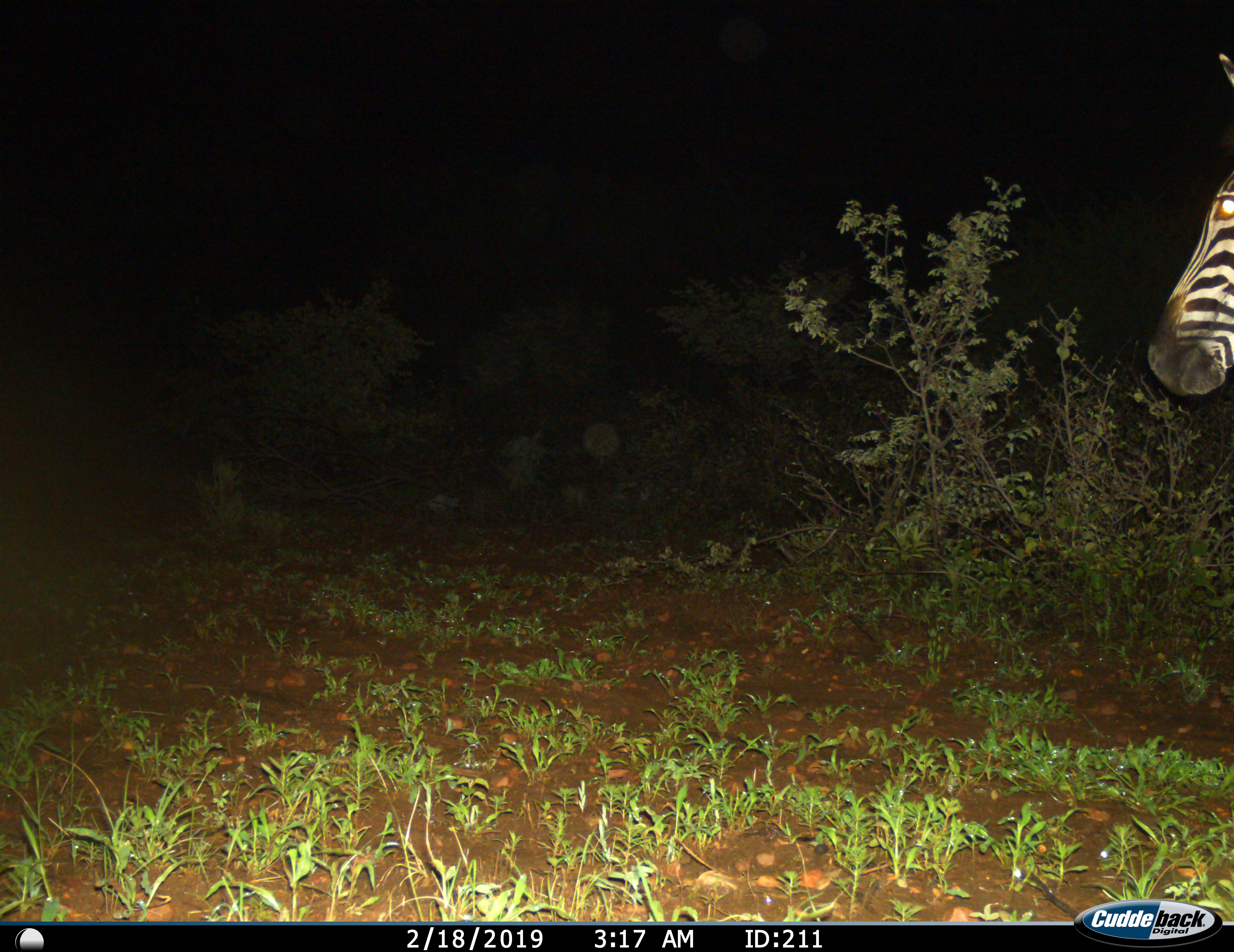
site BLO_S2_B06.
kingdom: Animalia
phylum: Chordata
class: Mammalia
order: Perissodactyla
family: Equidae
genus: Equus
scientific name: Equus quagga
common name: plains zebra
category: zebraplains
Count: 1.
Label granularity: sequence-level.